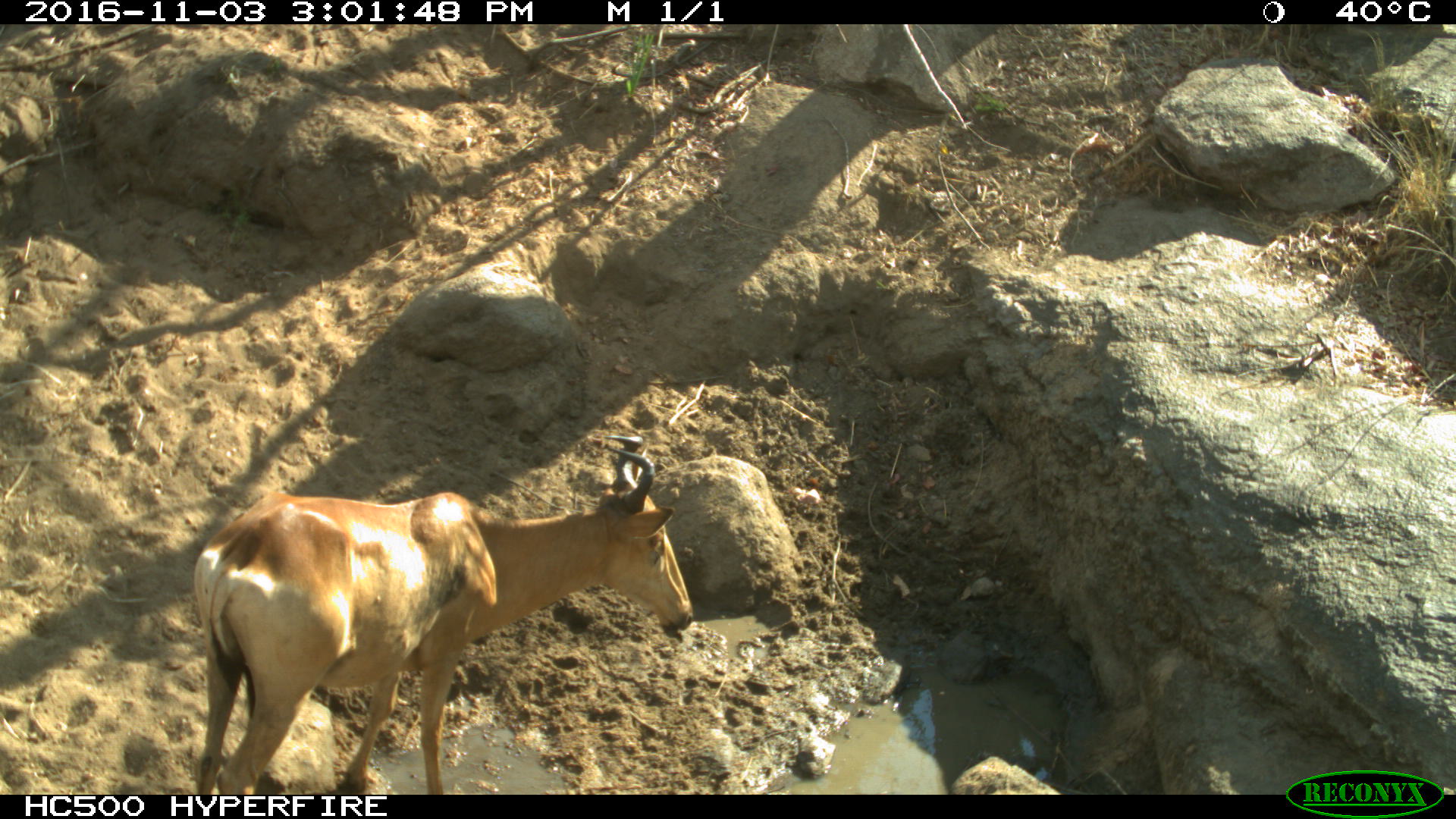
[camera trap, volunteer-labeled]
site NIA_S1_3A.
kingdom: Animalia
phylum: Chordata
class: Mammalia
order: Artiodactyla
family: Bovidae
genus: Alcelaphus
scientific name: Alcelaphus buselaphus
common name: hartebeest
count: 1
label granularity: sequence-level